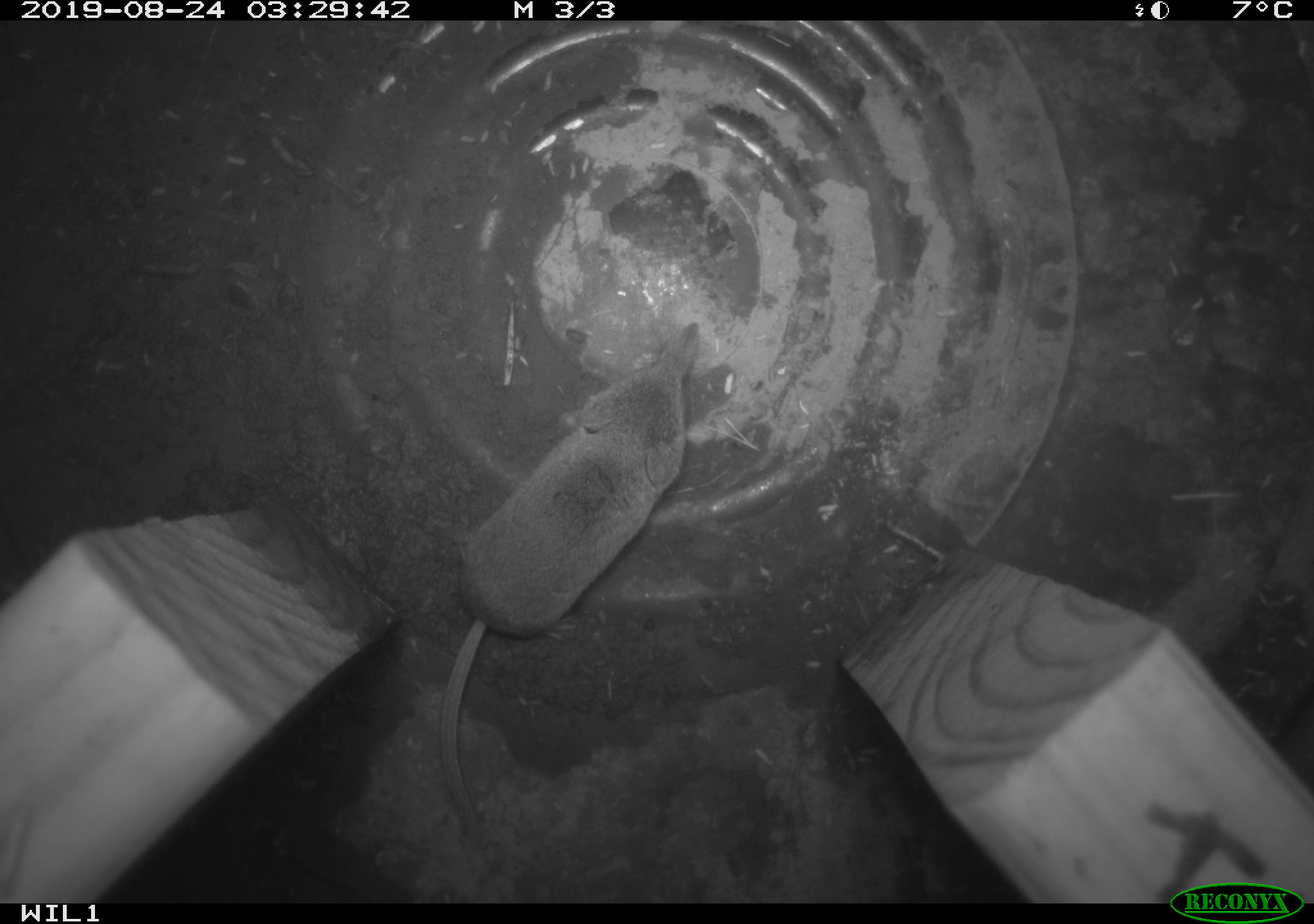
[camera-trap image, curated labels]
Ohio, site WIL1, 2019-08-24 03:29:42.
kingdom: Animalia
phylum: Chordata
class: Mammalia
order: Eulipotyphla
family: Soricidae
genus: Sorex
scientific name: Sorex cinereus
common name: masked shrew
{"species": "masked shrew (Sorex cinereus)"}